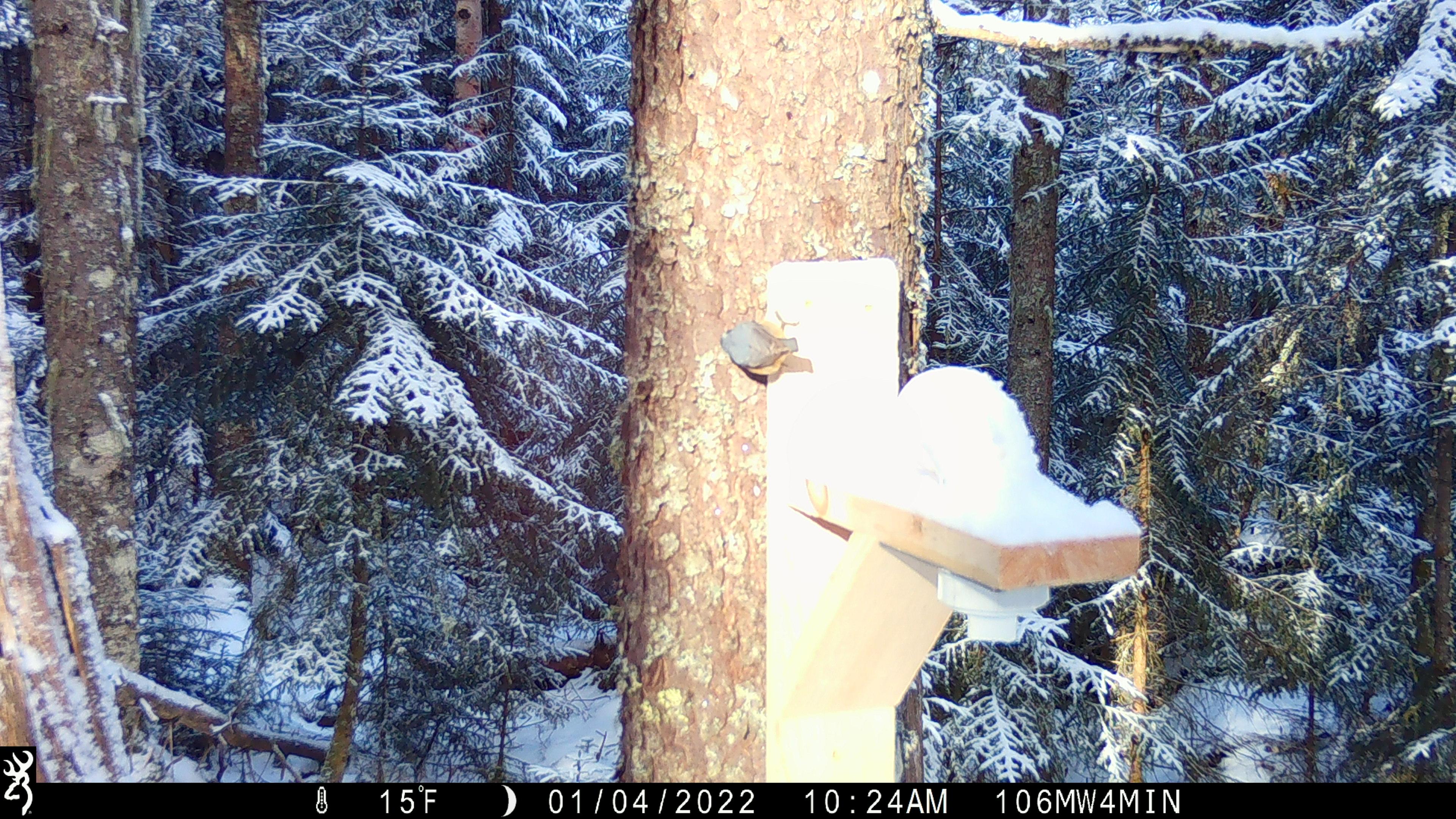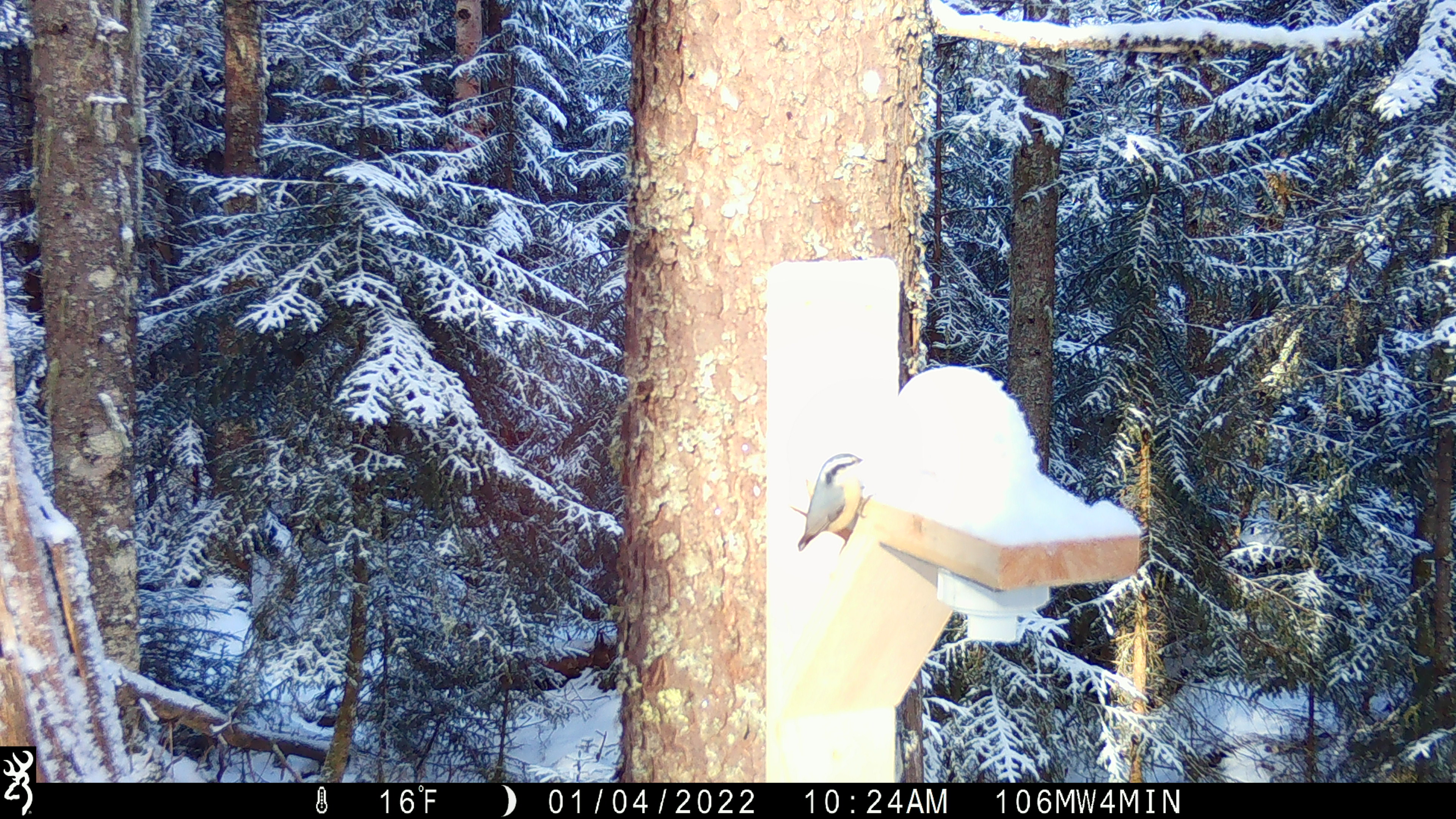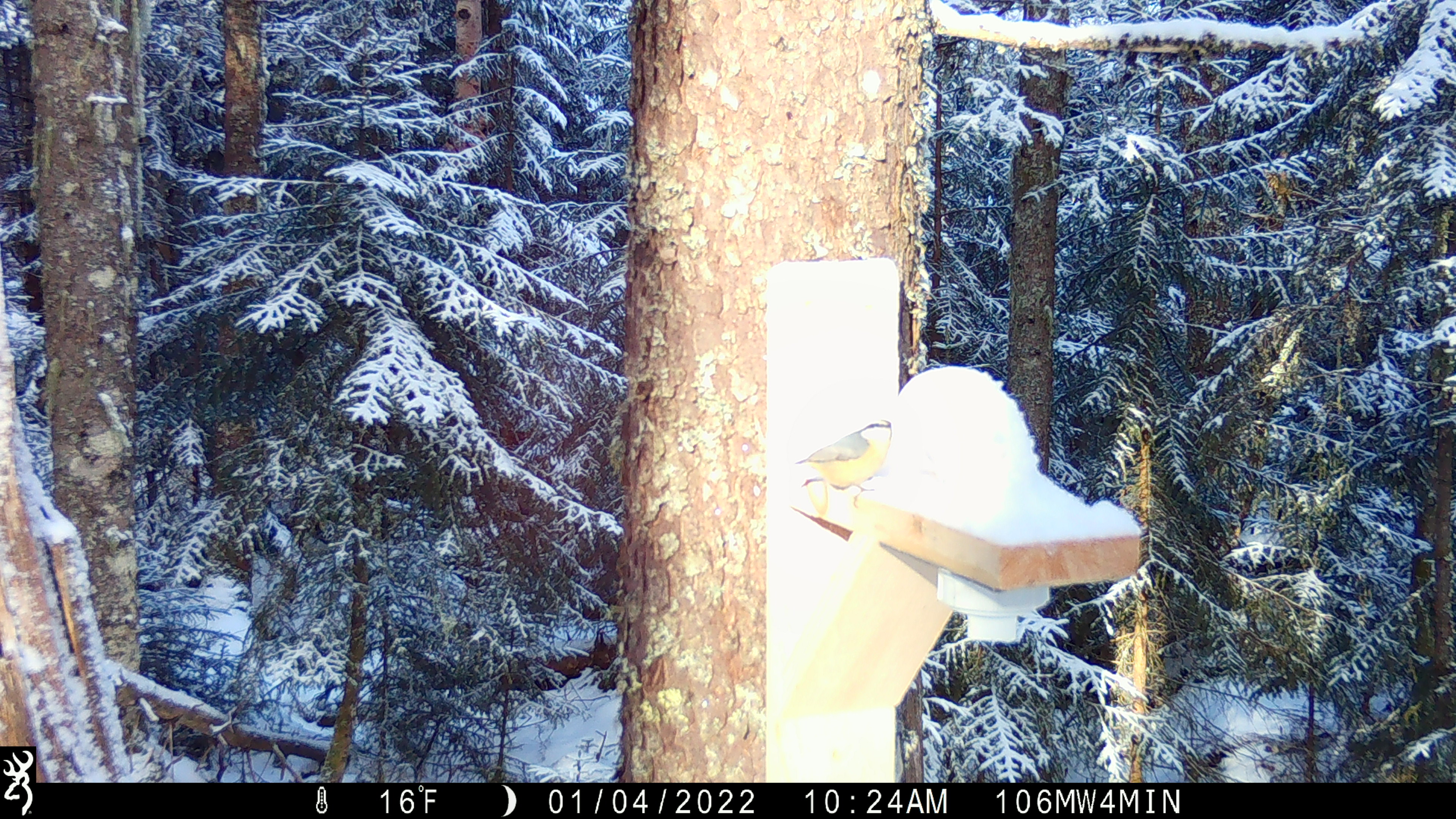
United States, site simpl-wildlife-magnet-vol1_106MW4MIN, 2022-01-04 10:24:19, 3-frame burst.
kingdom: Animalia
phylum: Chordata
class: Aves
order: Passeriformes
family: Sittidae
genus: Sitta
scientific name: Sitta canadensis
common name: red-breasted nuthatch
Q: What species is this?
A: Red-breasted nuthatch (Sitta canadensis).